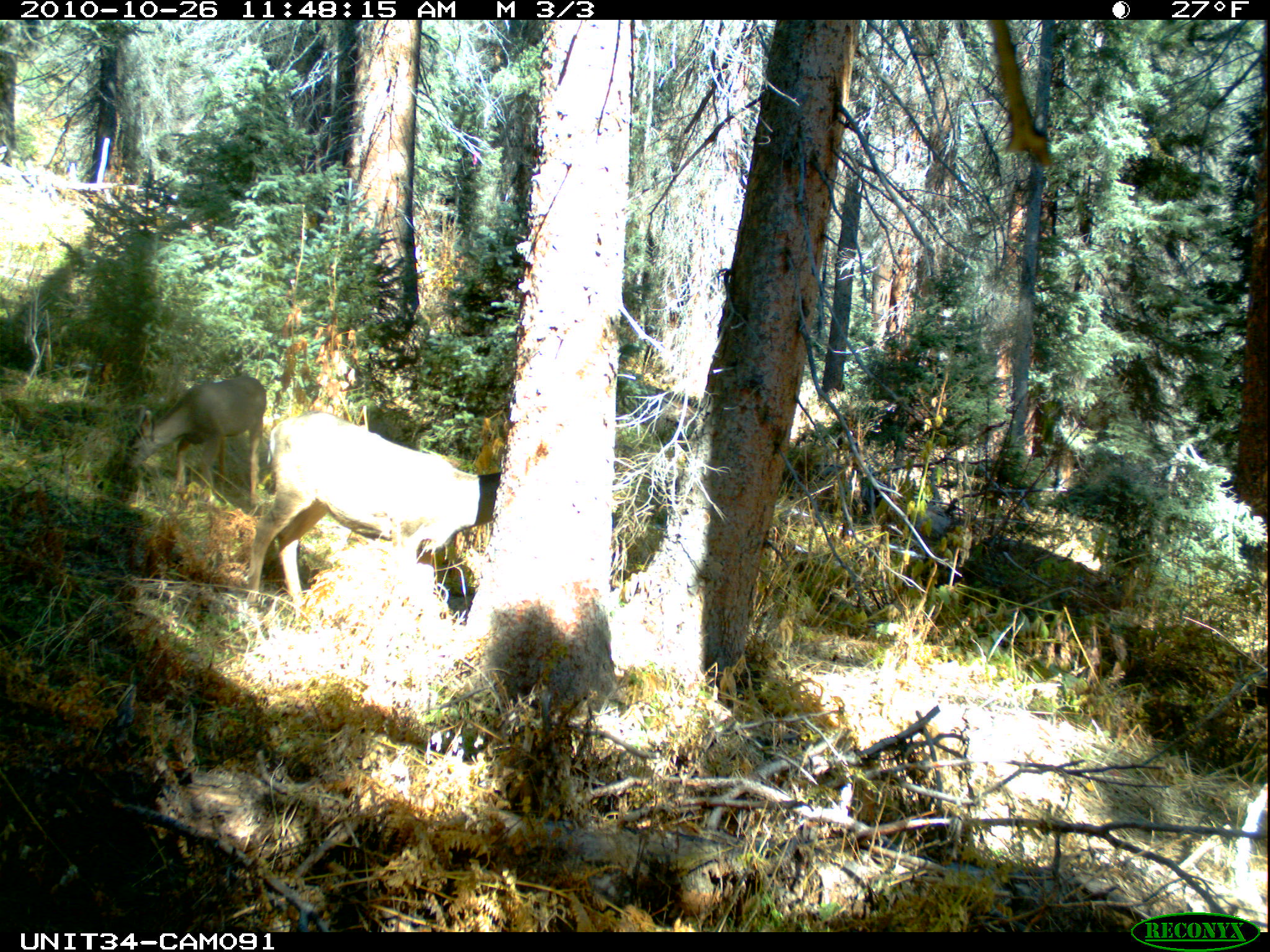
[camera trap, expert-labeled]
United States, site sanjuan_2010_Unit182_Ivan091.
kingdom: Animalia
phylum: Chordata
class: Mammalia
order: Artiodactyla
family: Cervidae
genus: Odocoileus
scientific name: Odocoileus hemionus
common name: mule deer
Odocoileus hemionus (mule deer).